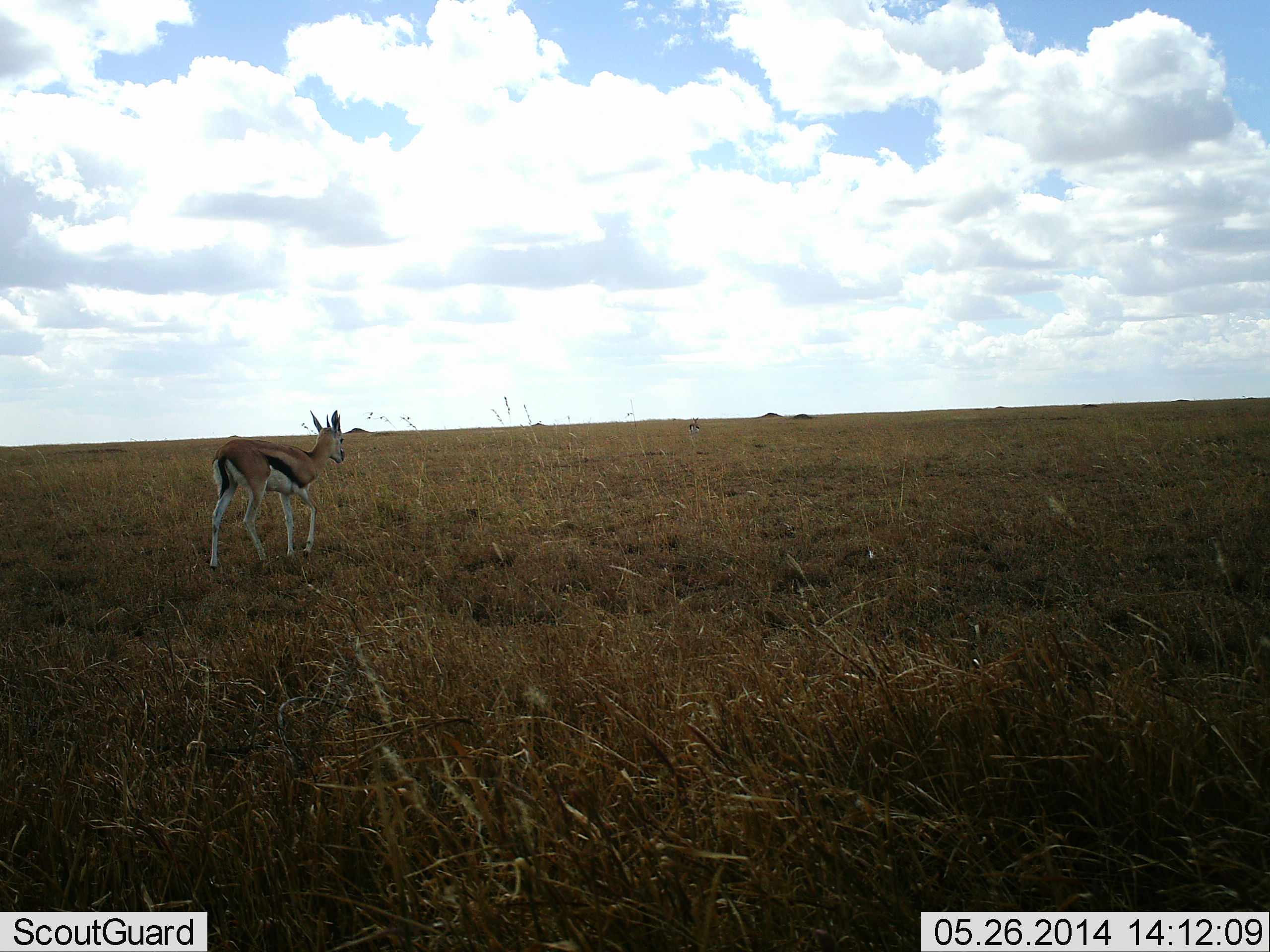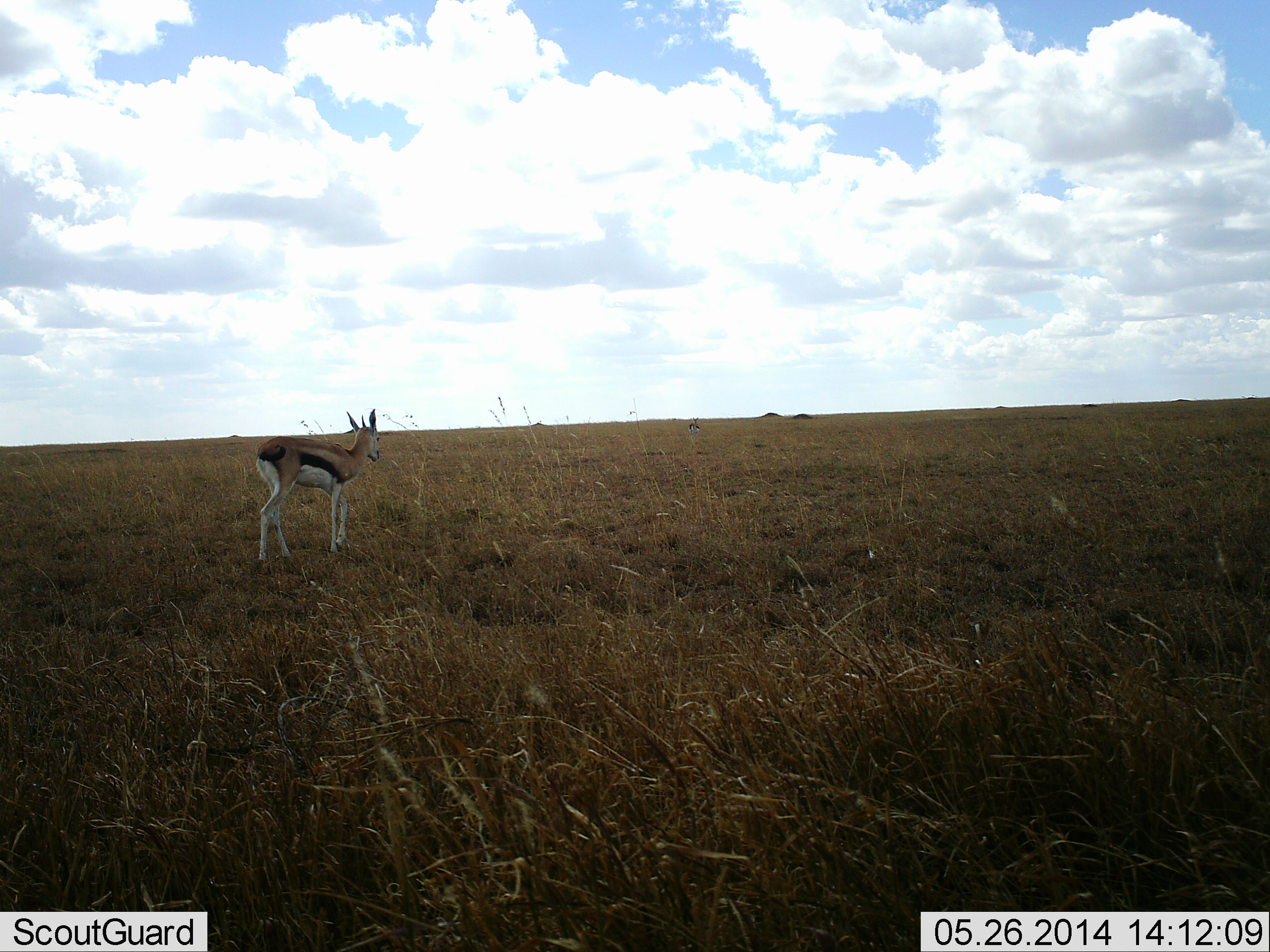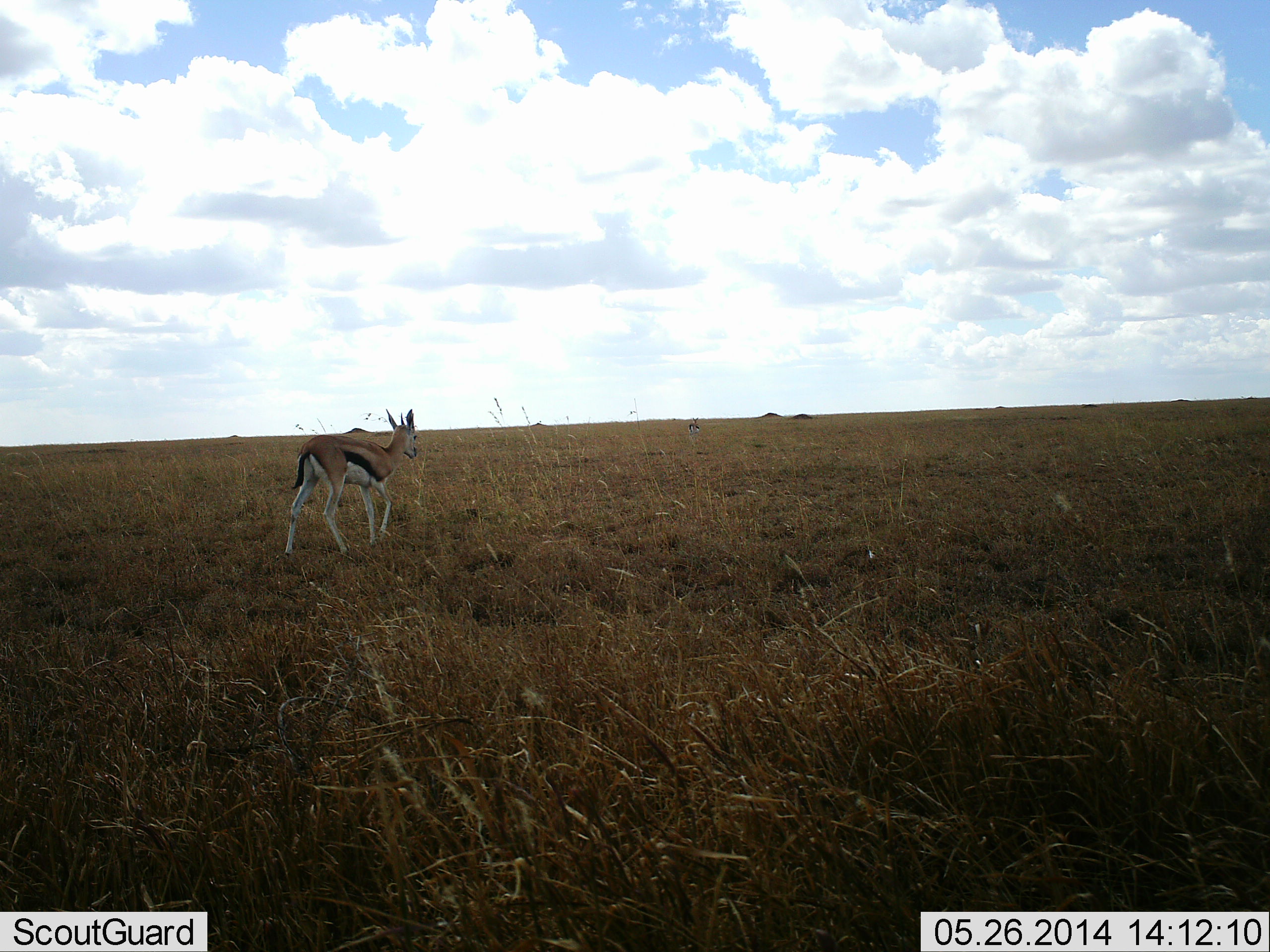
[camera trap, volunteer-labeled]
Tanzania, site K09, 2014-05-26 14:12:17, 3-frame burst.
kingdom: Animalia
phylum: Chordata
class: Mammalia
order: Artiodactyla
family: Bovidae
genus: Eudorcas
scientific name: Eudorcas thomsonii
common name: thomson's gazelle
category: gazellethomsons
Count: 1.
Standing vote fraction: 40%.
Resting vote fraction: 0%.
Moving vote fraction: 60%.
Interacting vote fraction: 0%.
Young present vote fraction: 0%.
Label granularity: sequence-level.